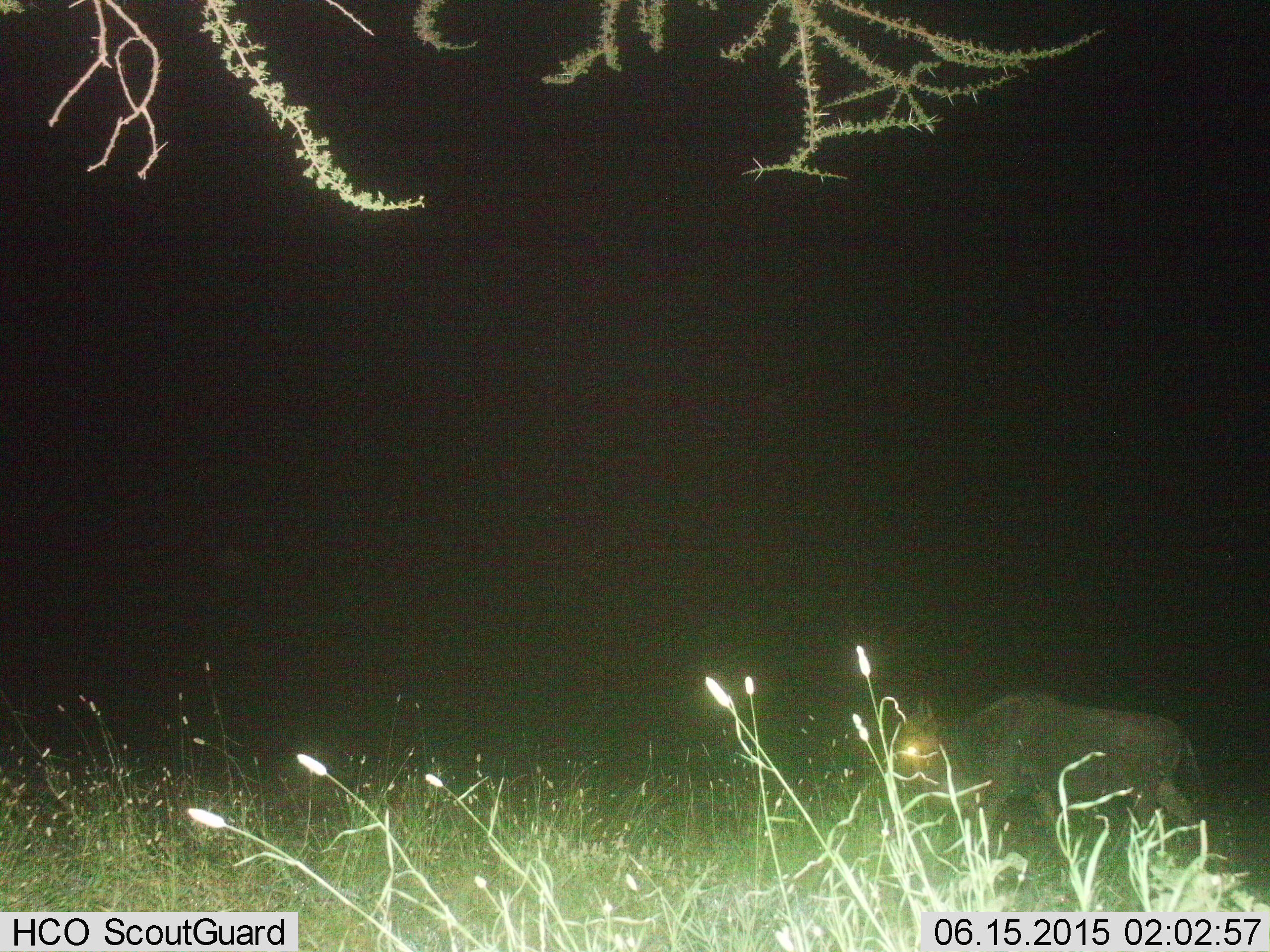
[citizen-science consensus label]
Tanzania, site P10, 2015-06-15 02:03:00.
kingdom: Animalia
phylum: Chordata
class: Mammalia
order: Artiodactyla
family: Bovidae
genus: Connochaetes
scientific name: Connochaetes taurinus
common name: blue wildebeest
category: wildebeest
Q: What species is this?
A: Wildebeest (blue wildebeest) (Connochaetes taurinus).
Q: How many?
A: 1.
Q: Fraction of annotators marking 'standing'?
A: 20%.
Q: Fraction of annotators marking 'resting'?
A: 0%.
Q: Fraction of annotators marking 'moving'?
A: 90%.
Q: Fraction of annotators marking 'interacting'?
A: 0%.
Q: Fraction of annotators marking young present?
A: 0%.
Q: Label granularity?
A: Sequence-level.